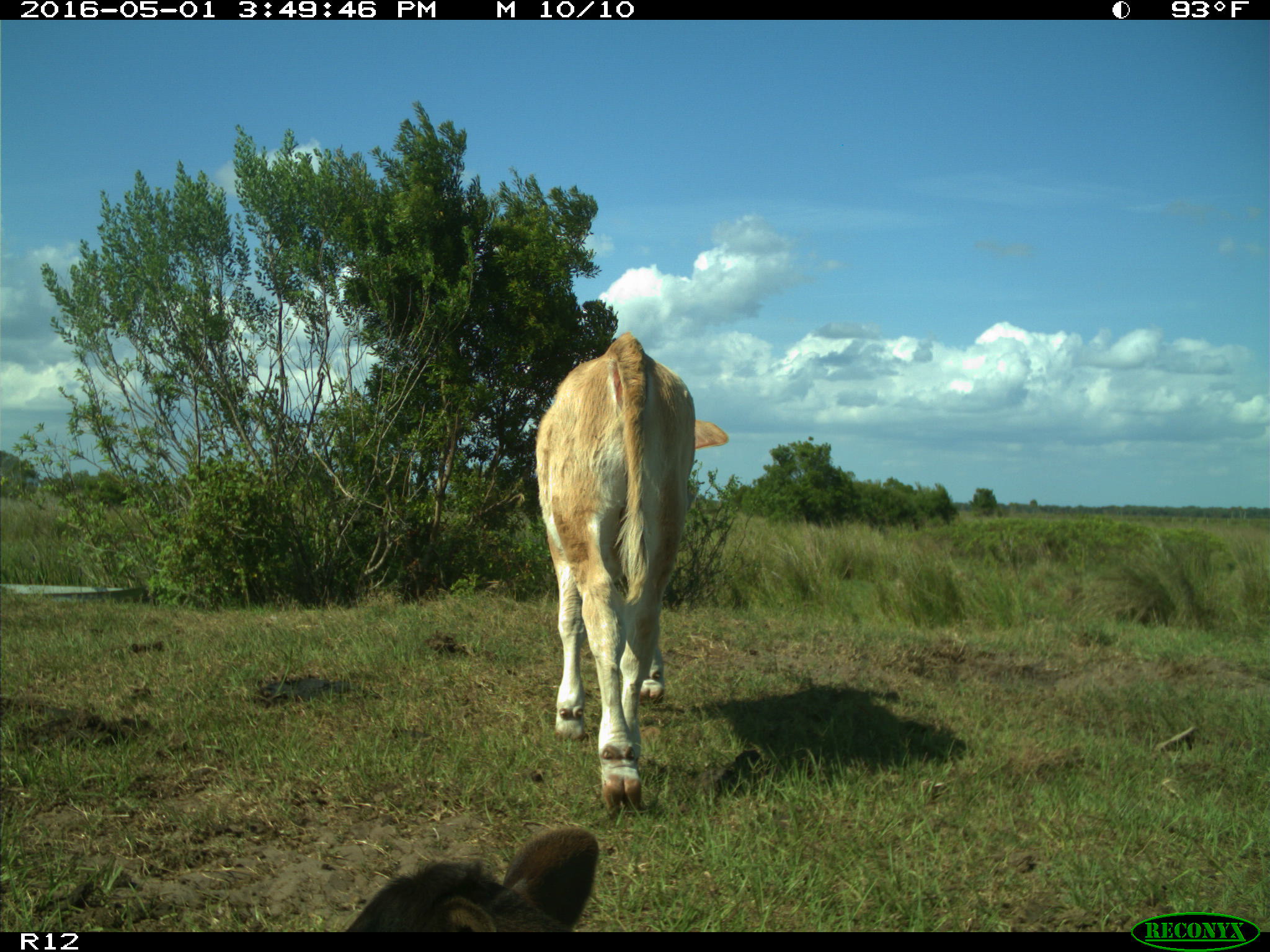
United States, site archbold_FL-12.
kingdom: Animalia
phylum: Chordata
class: Mammalia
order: Artiodactyla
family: Bovidae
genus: Bos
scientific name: Bos taurus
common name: domestic cow